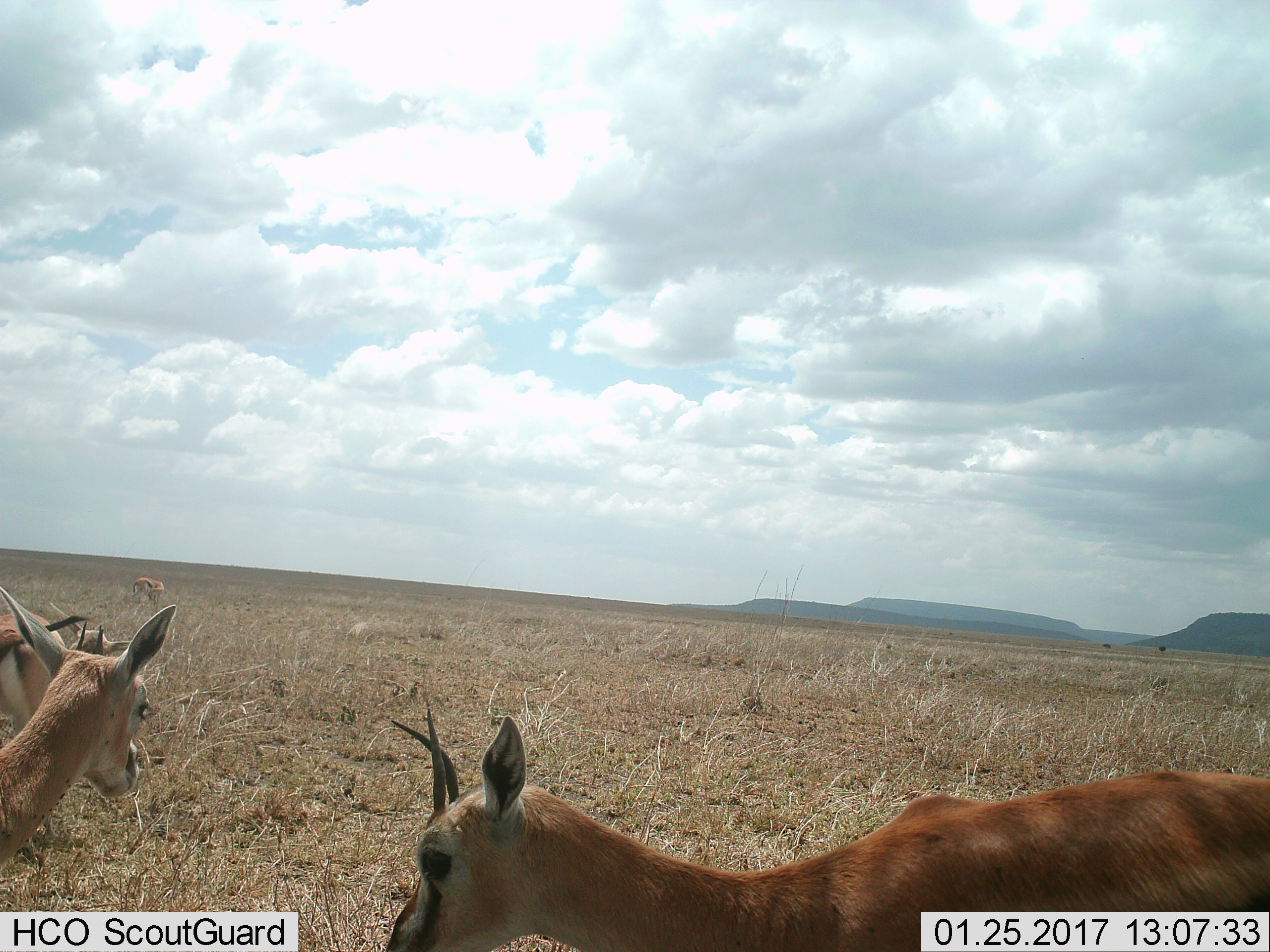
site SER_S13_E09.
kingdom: Animalia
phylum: Chordata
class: Mammalia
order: Artiodactyla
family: Bovidae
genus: Eudorcas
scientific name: Eudorcas thomsonii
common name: thomson's gazelle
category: gazellethomsons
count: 4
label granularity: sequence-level